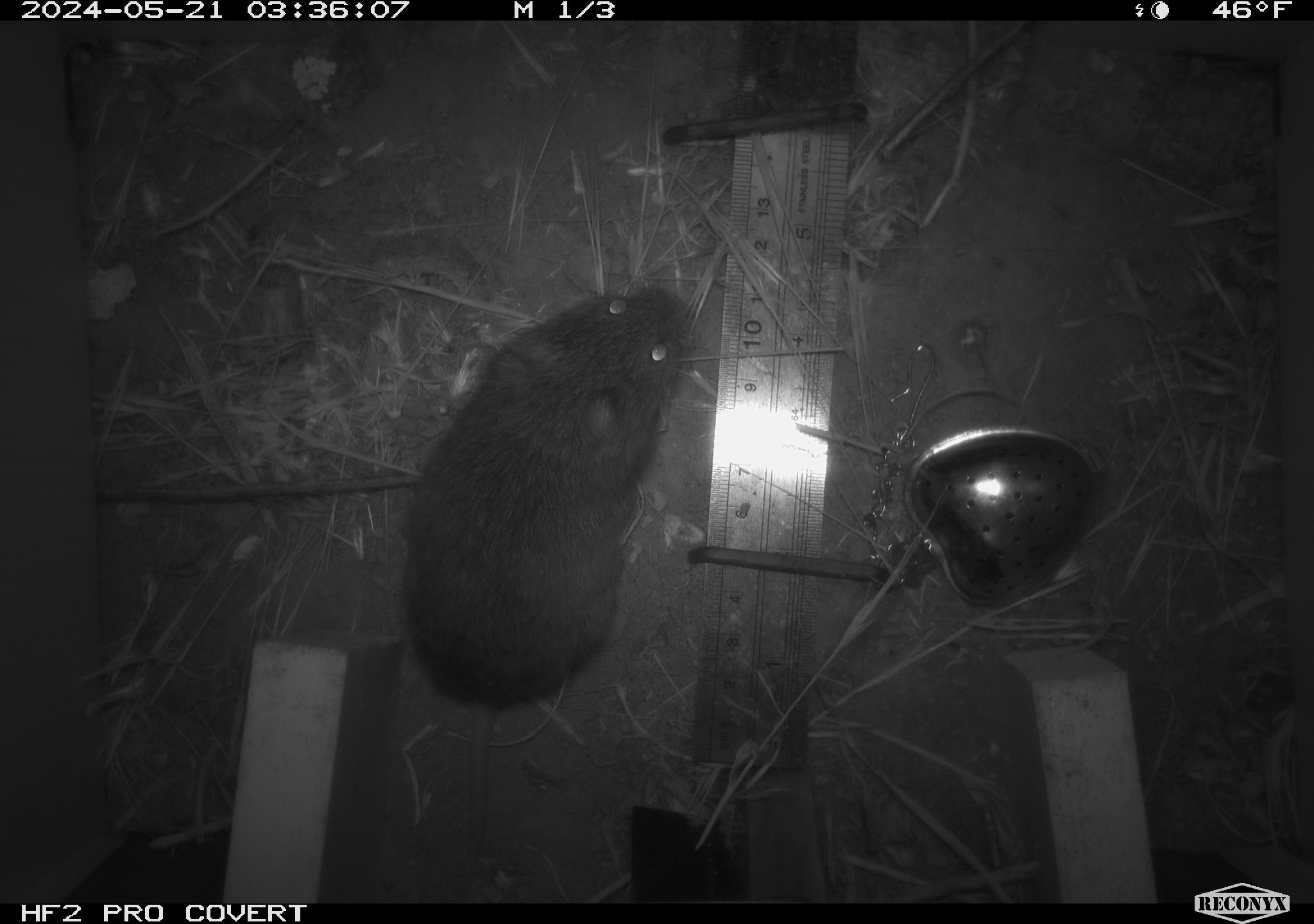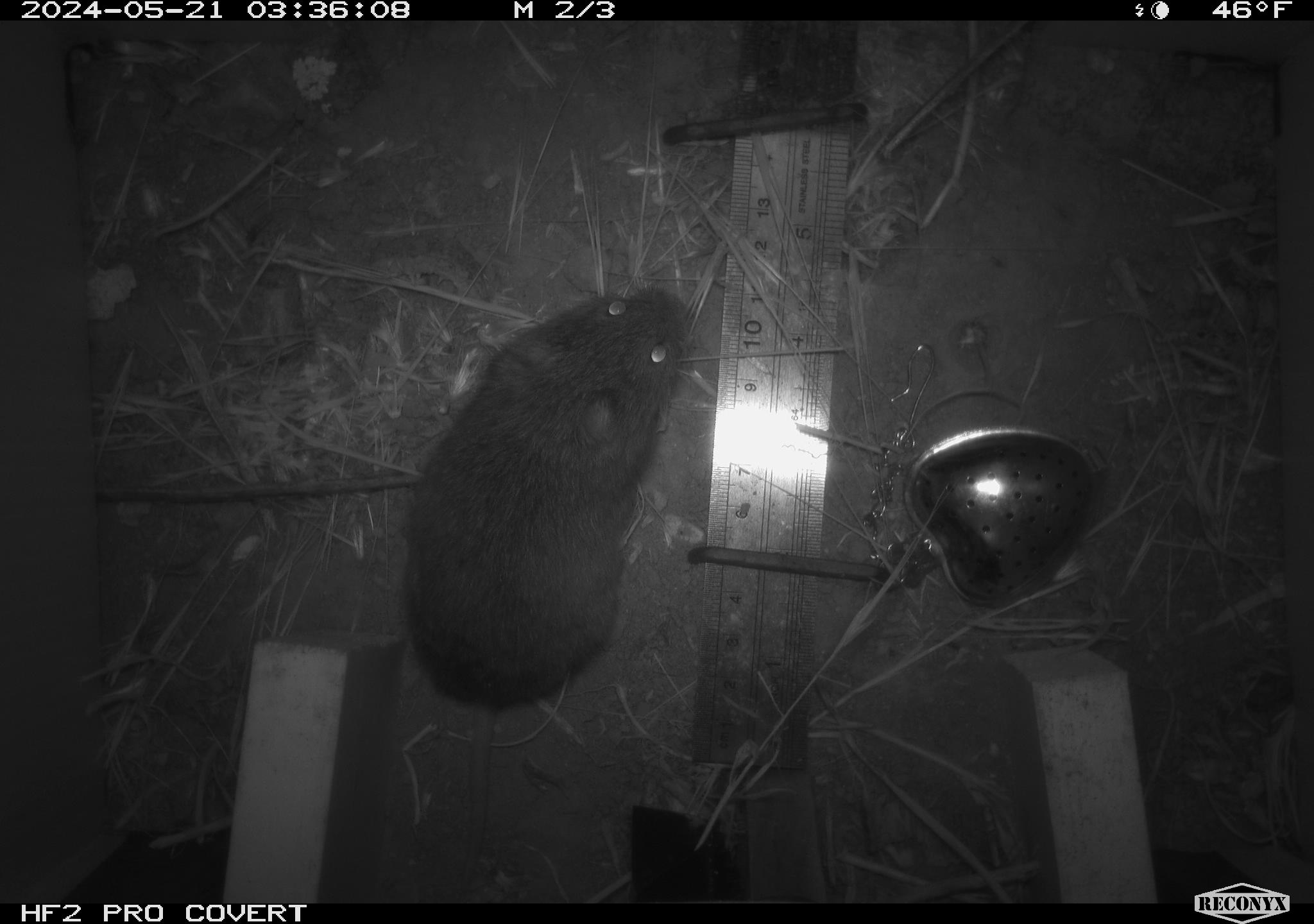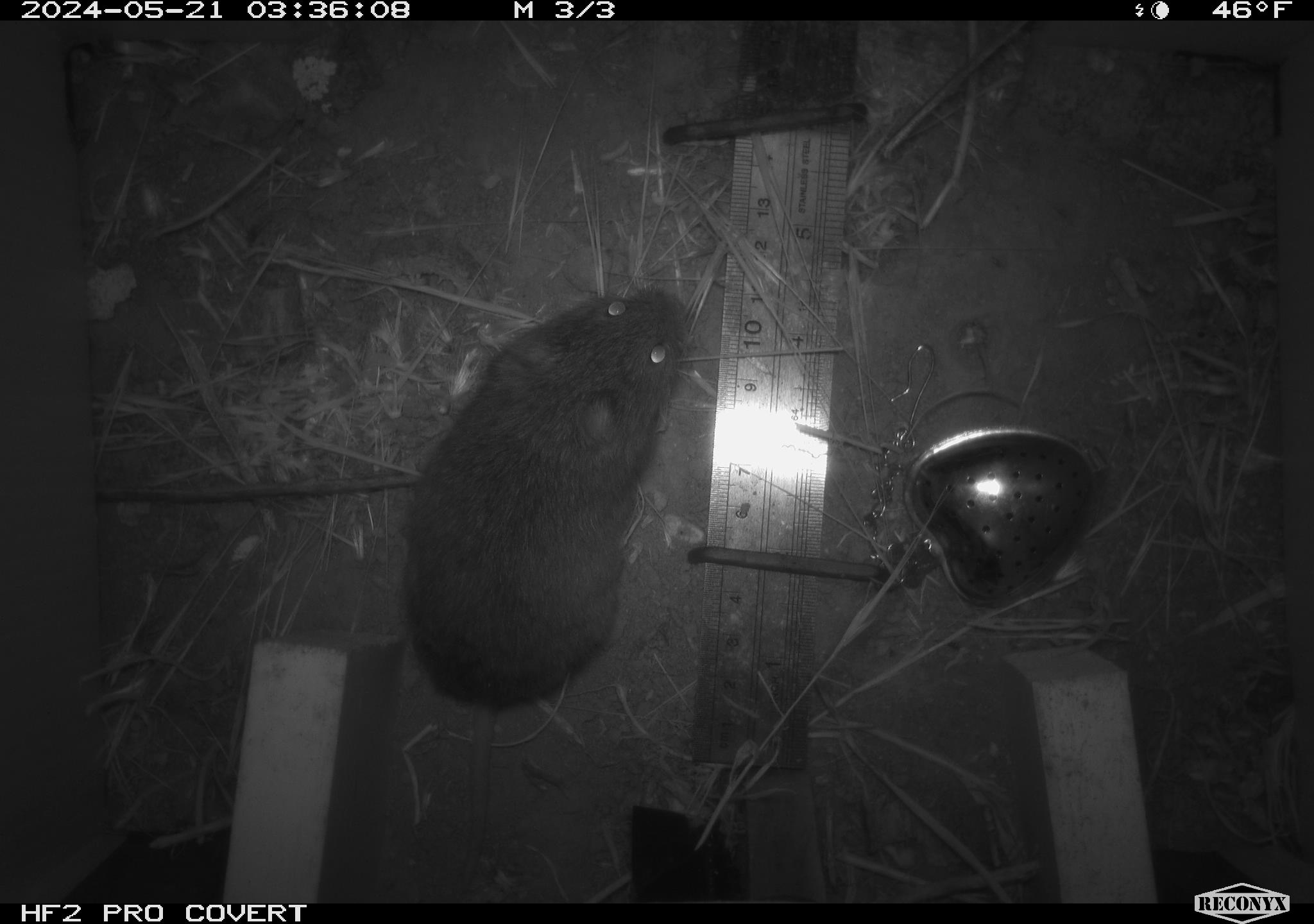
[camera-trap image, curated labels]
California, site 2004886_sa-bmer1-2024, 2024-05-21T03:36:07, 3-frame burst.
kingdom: Animalia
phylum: Chordata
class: Mammalia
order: Rodentia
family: Cricetidae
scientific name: Arvicolinae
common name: voles, lemmings, and muskrats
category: arvicolinae subfamily